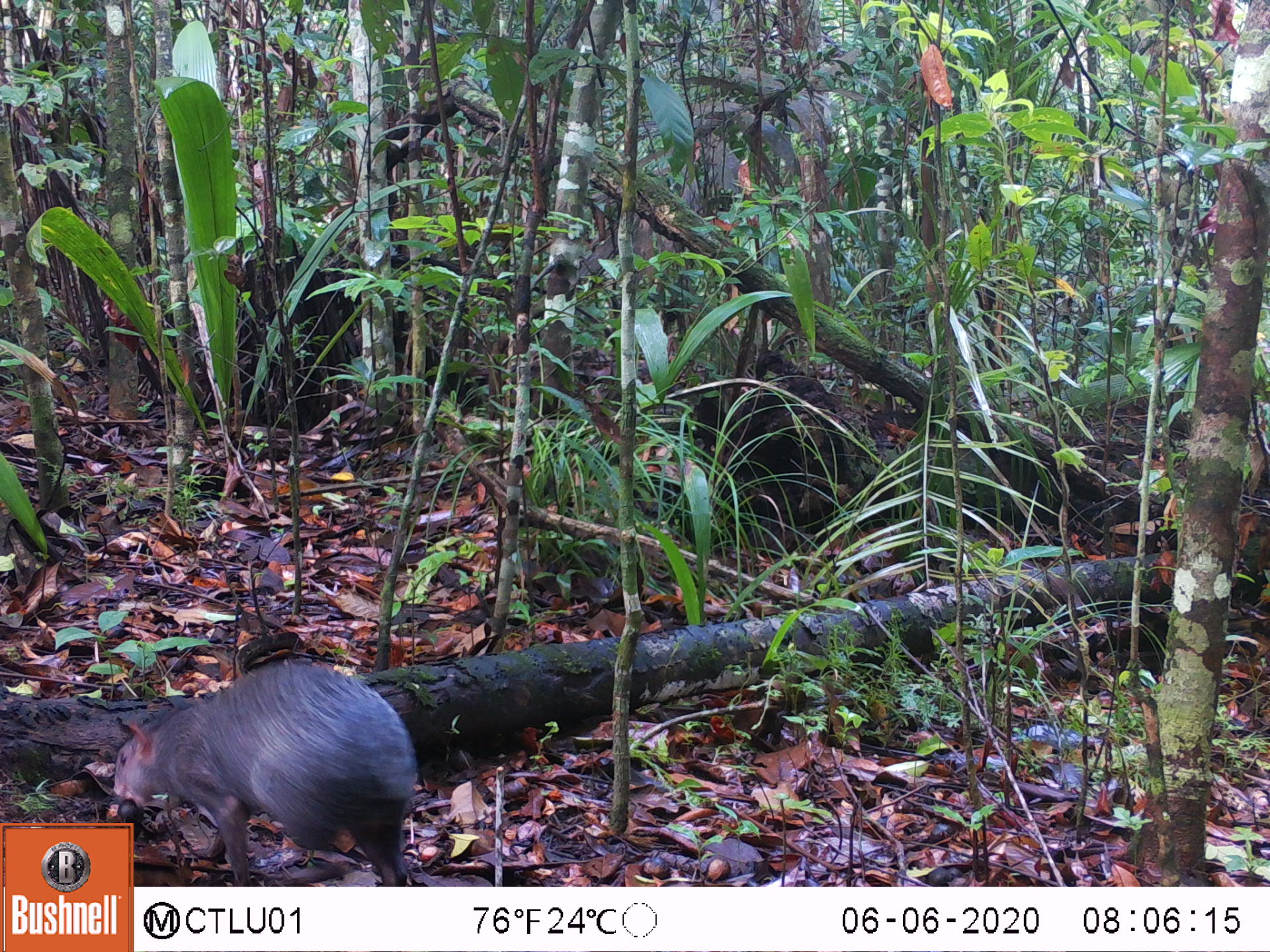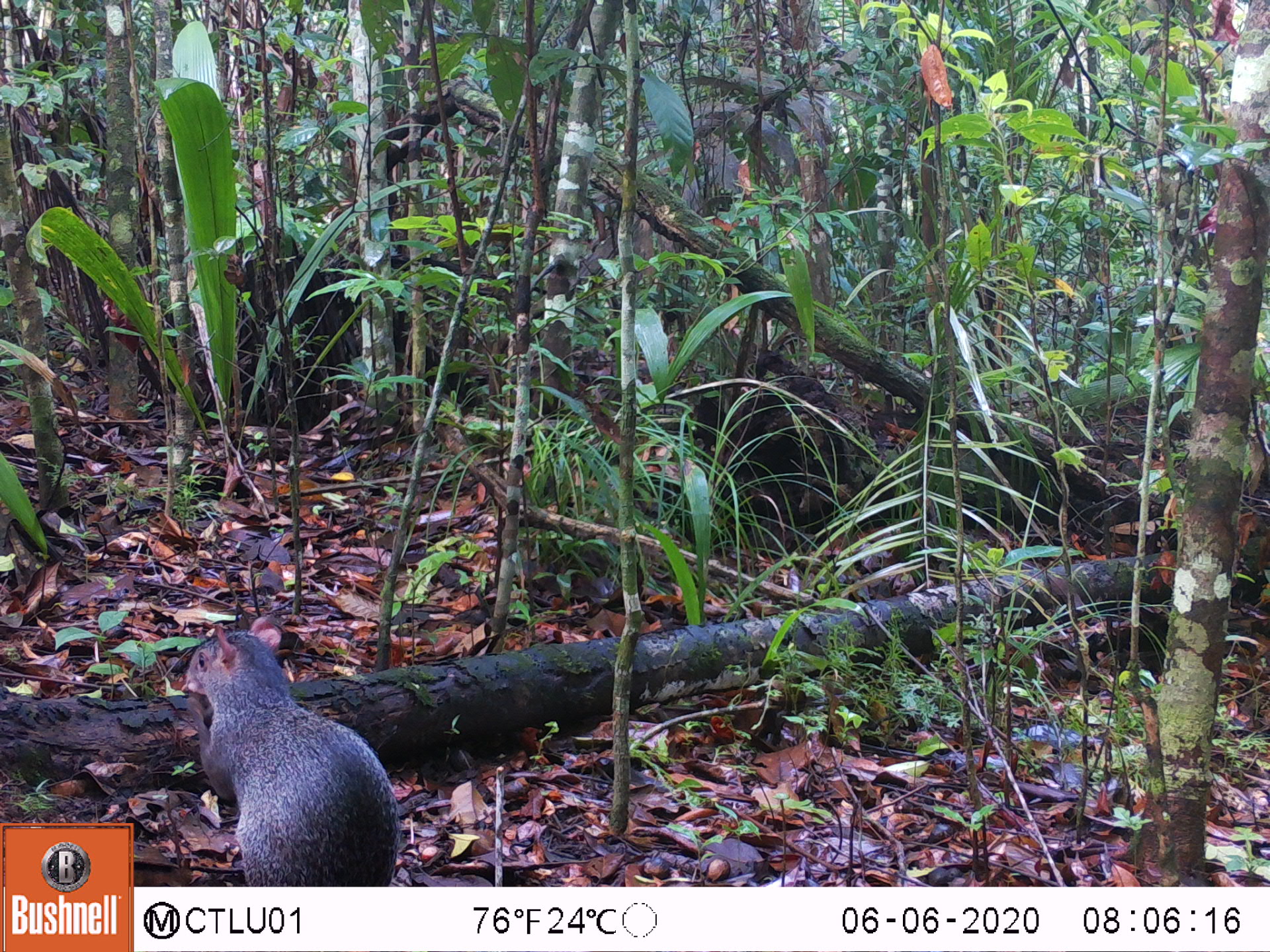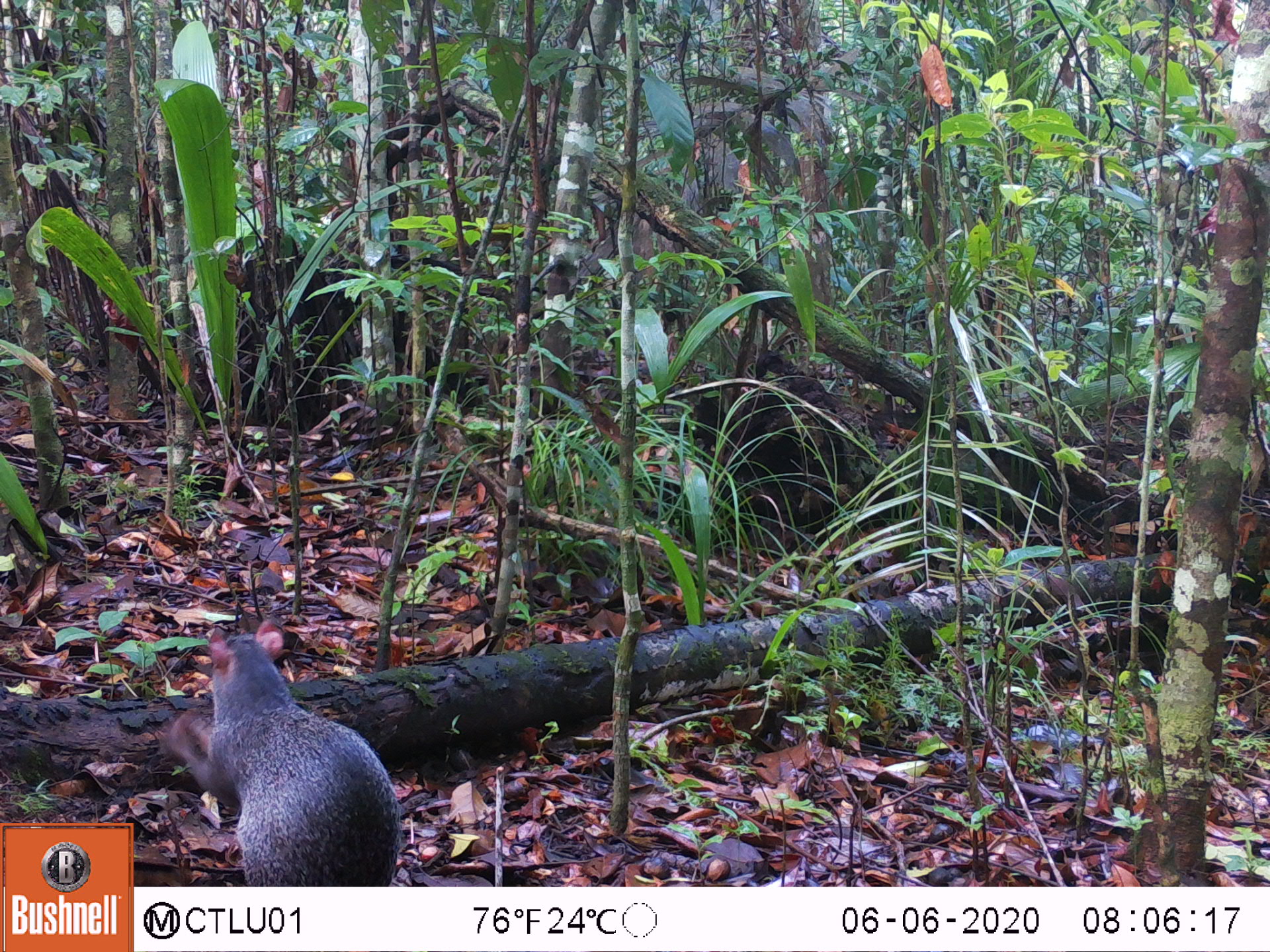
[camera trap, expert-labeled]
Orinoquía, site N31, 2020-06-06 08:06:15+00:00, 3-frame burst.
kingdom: Animalia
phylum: Chordata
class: Mammalia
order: Rodentia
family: Dasyproctidae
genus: Dasyprocta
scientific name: Dasyprocta fuliginosa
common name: black agouti